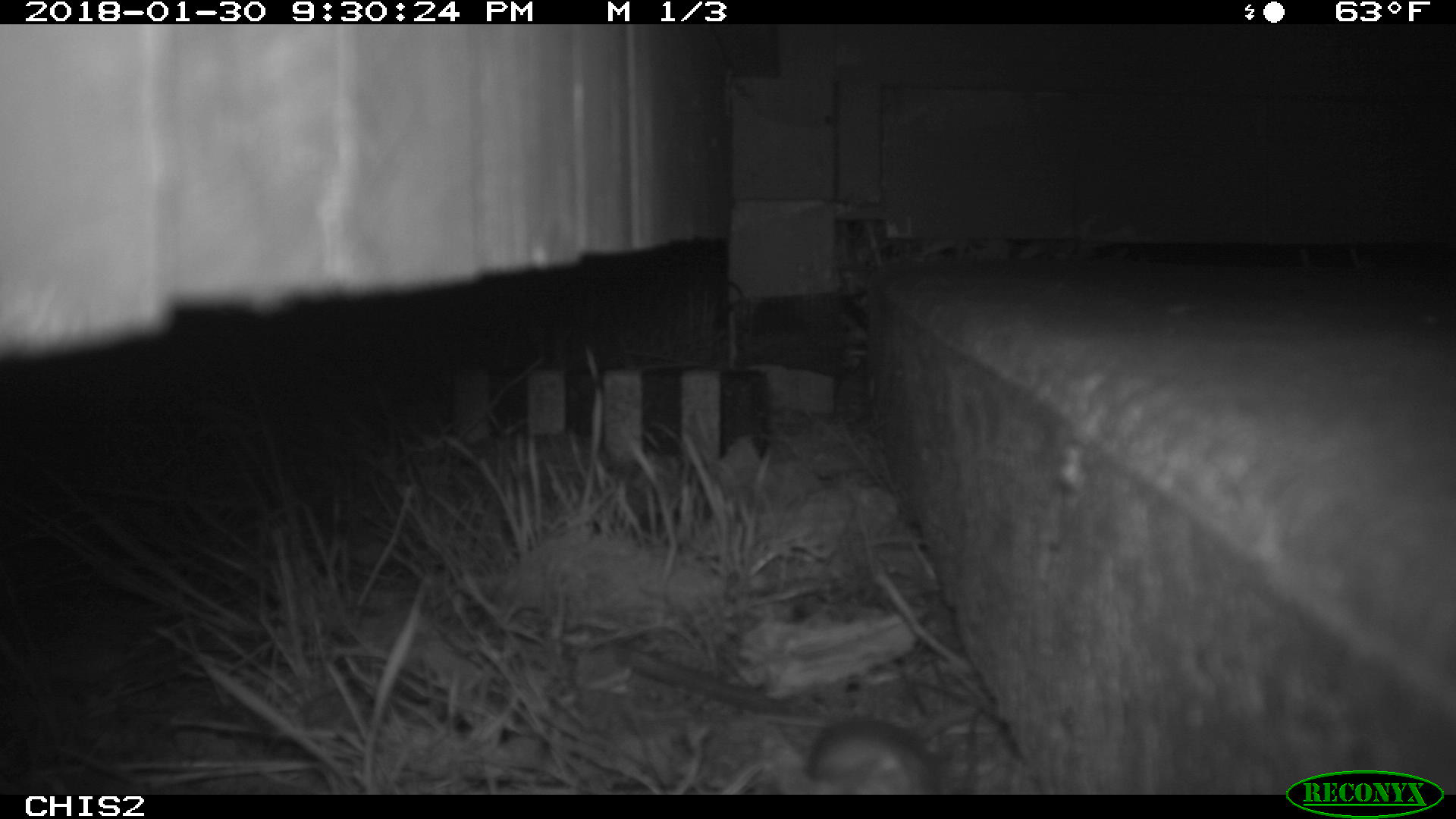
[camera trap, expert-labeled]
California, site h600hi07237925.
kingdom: Animalia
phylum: Chordata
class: Mammalia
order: Rodentia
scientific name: Rodentia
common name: rodent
Rodent (Rodentia).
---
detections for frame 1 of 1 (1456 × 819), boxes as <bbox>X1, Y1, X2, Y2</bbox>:
rodent: <bbox>781, 701, 981, 795</bbox>